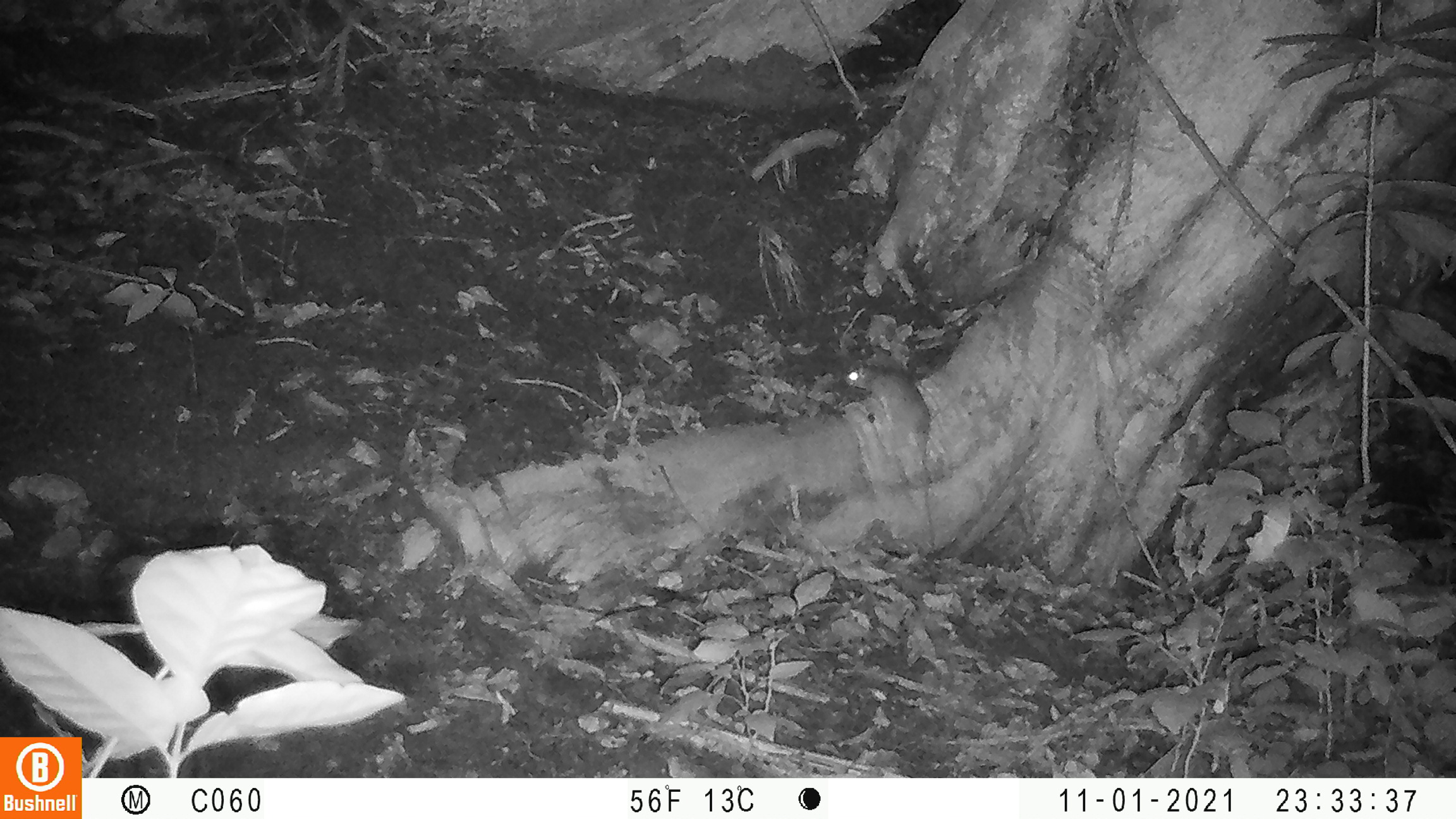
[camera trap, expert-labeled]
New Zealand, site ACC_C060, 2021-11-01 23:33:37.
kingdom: Animalia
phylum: Chordata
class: Mammalia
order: Rodentia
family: Muridae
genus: Rattus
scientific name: Rattus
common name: rat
Rat (Rattus).